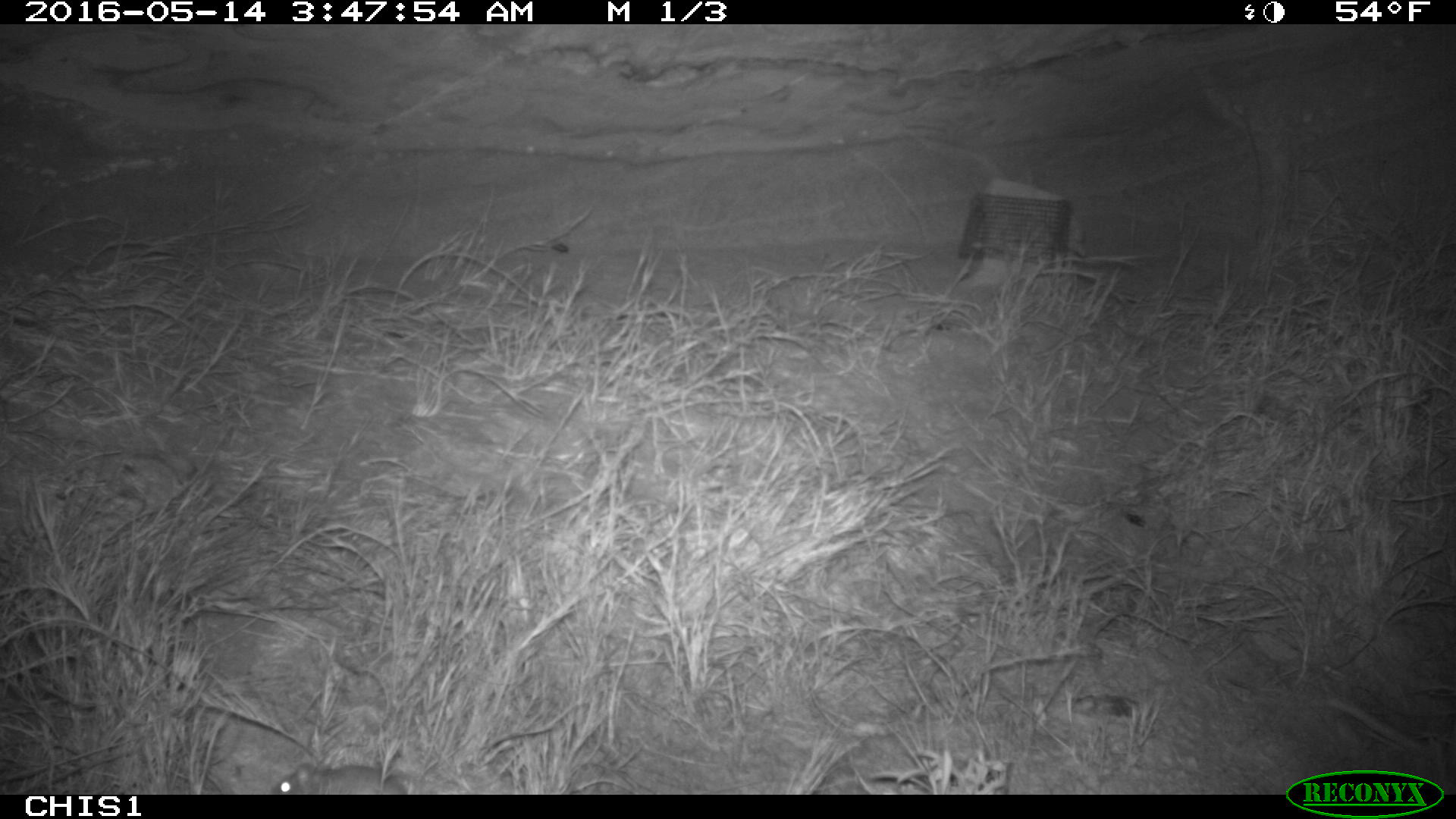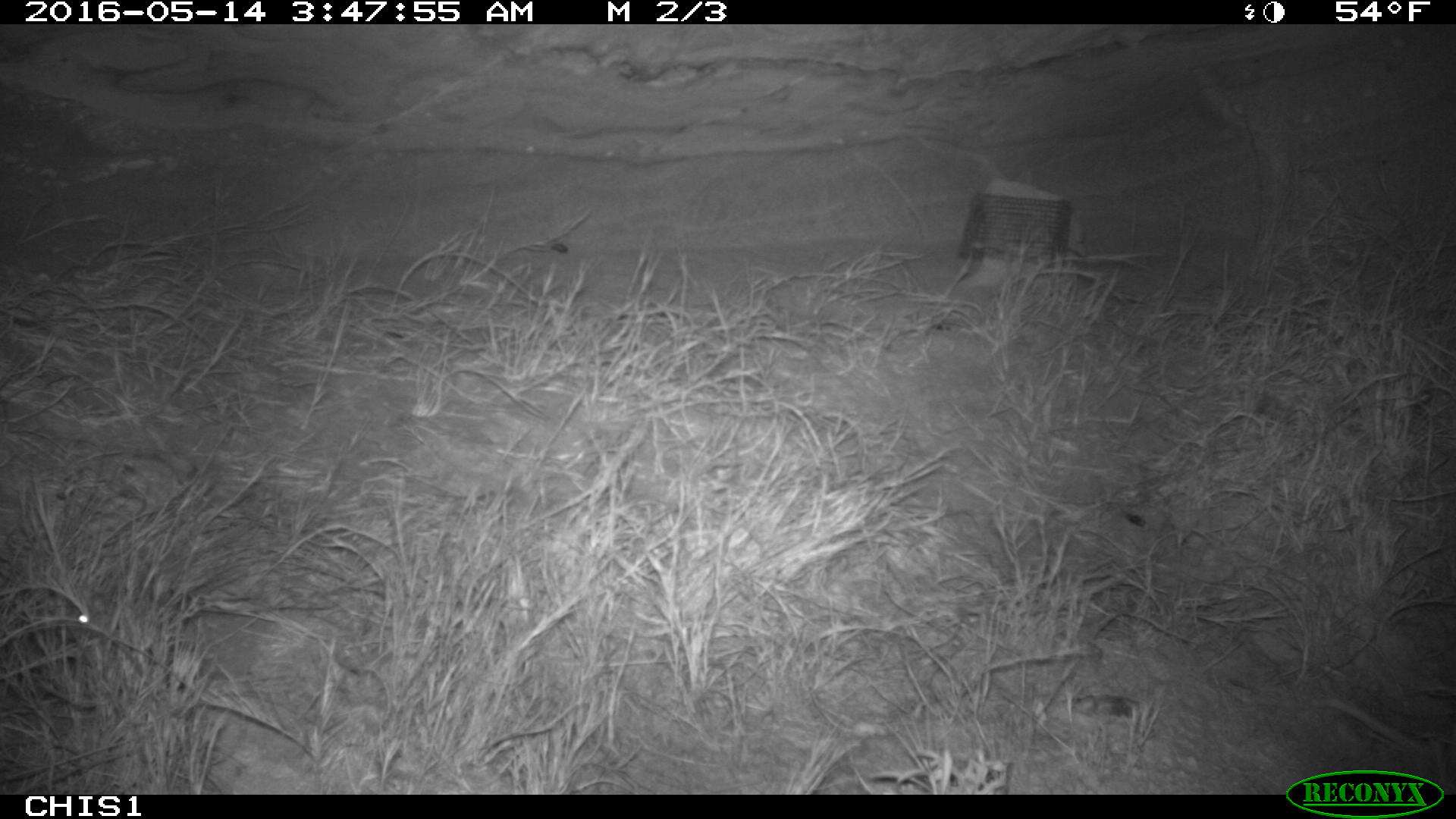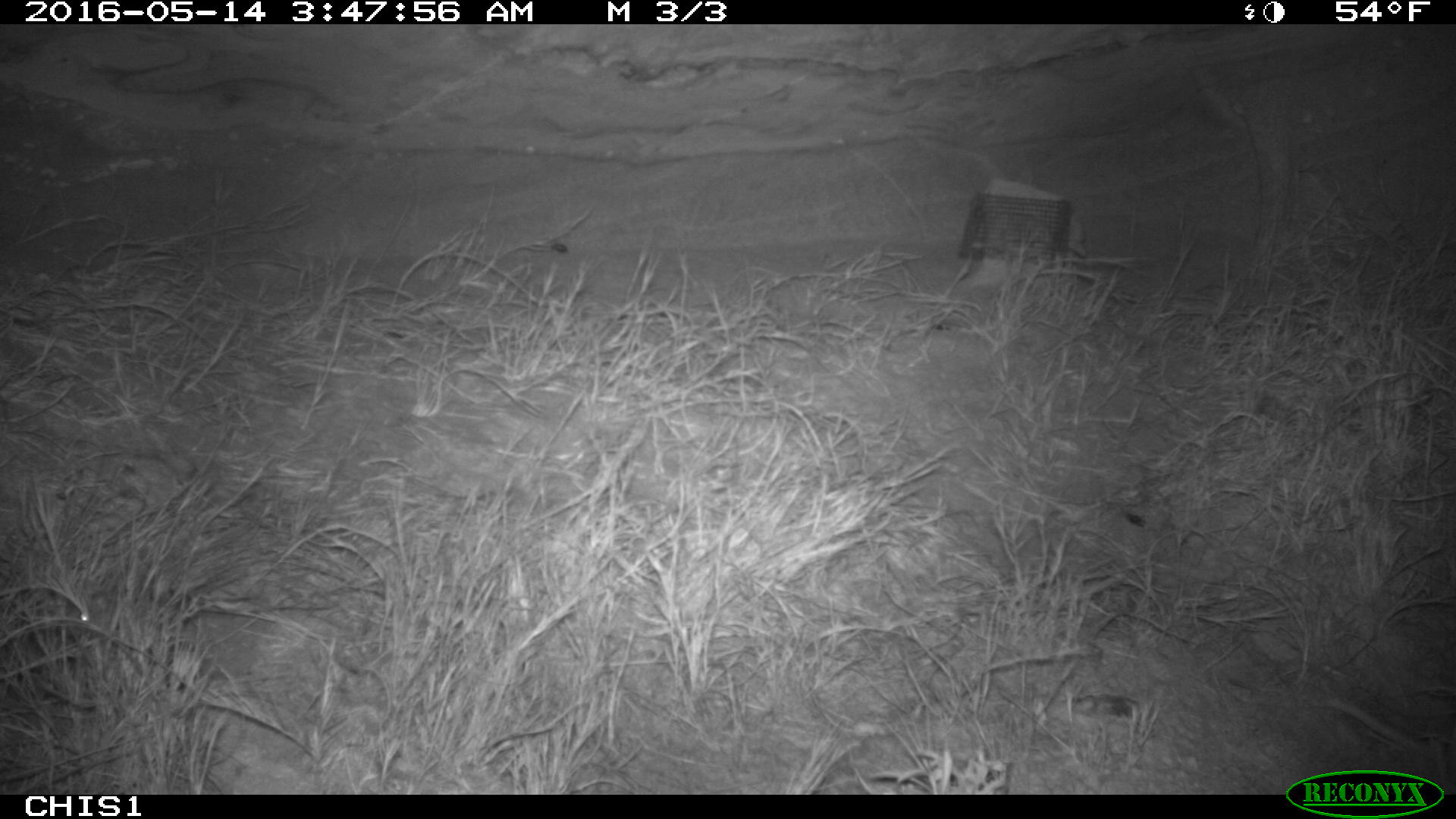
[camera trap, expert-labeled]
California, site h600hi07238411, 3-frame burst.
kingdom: Animalia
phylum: Chordata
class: Mammalia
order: Rodentia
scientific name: Rodentia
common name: rodent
Rodent (Rodentia).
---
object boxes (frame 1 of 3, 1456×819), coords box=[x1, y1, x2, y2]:
rodent: box=[268, 766, 406, 794]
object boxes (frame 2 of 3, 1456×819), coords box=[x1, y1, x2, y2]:
rodent: box=[52, 594, 112, 642]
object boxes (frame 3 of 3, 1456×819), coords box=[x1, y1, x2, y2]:
rodent: box=[64, 591, 110, 639]